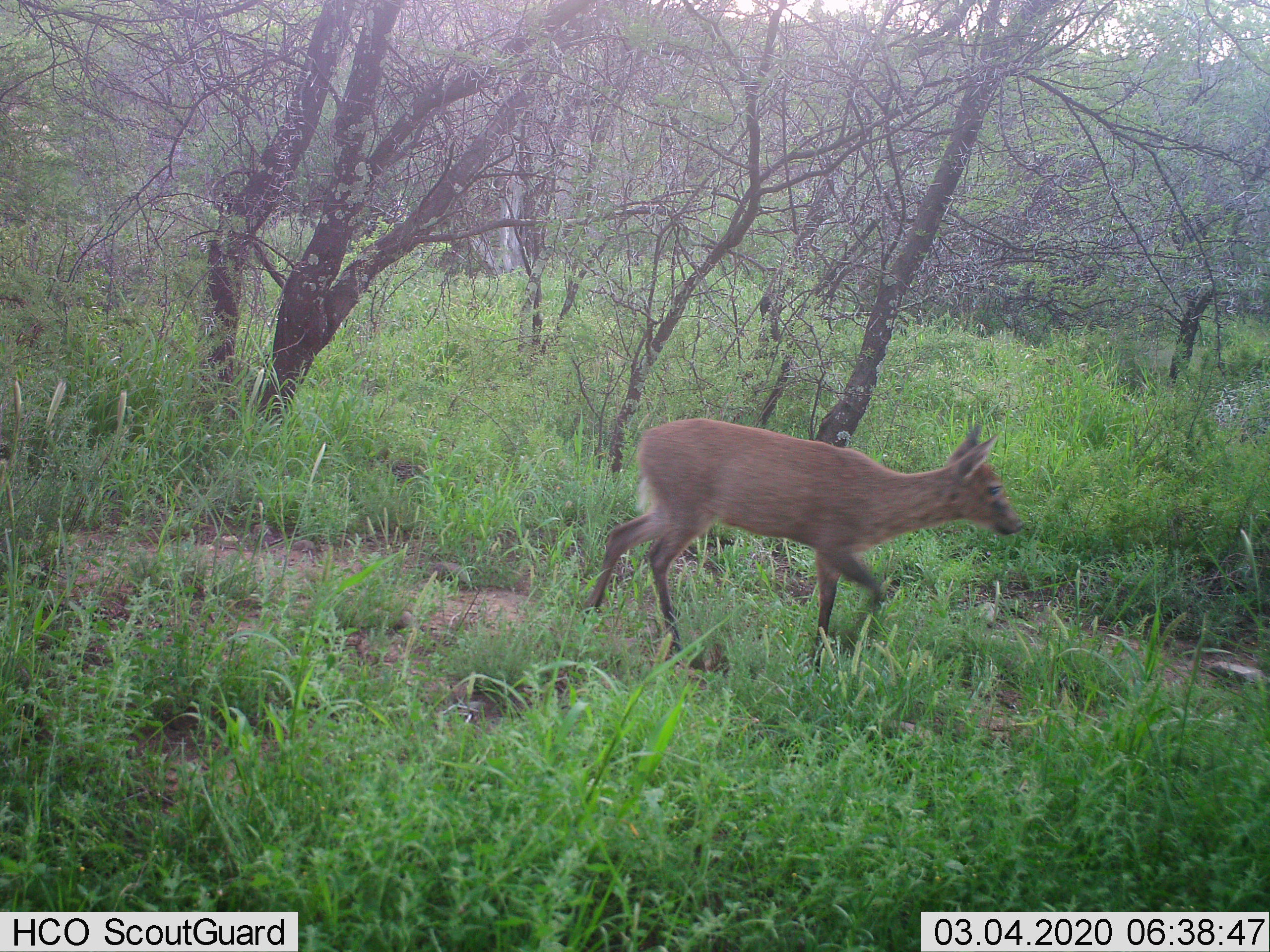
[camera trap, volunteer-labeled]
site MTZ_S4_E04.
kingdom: Animalia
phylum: Chordata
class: Mammalia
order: Artiodactyla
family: Bovidae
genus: Sylvicapra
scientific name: Sylvicapra grimmia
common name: common duiker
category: duikercommongrey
Duikercommongrey (common duiker) (Sylvicapra grimmia), count 1. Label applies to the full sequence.